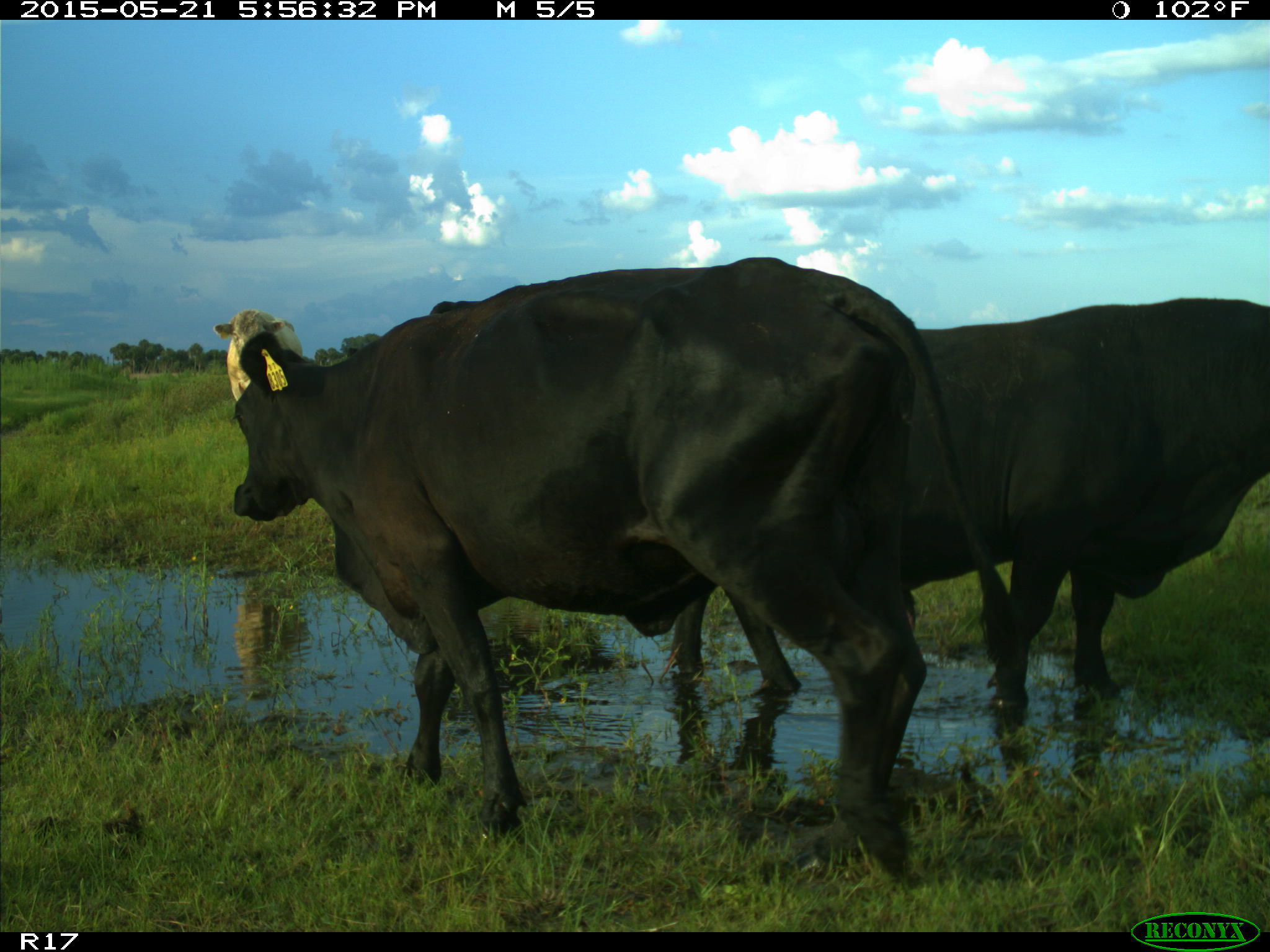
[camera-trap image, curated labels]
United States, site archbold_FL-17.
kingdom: Animalia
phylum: Chordata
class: Mammalia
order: Artiodactyla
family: Bovidae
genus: Bos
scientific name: Bos taurus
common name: domestic cow